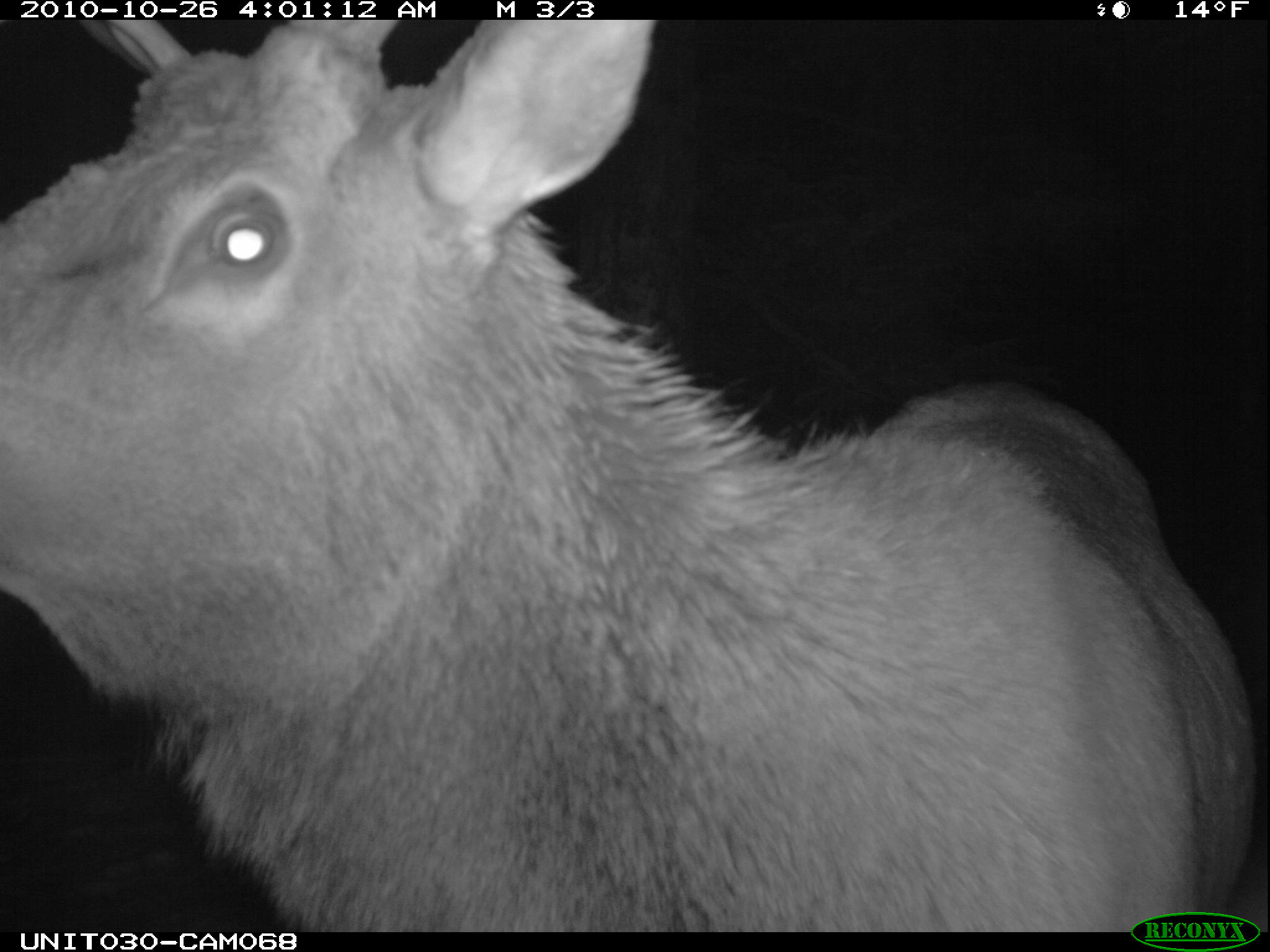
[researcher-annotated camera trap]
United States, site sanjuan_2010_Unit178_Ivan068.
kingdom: Animalia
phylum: Chordata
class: Mammalia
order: Artiodactyla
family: Cervidae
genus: Cervus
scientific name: Cervus elaphus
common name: red deer